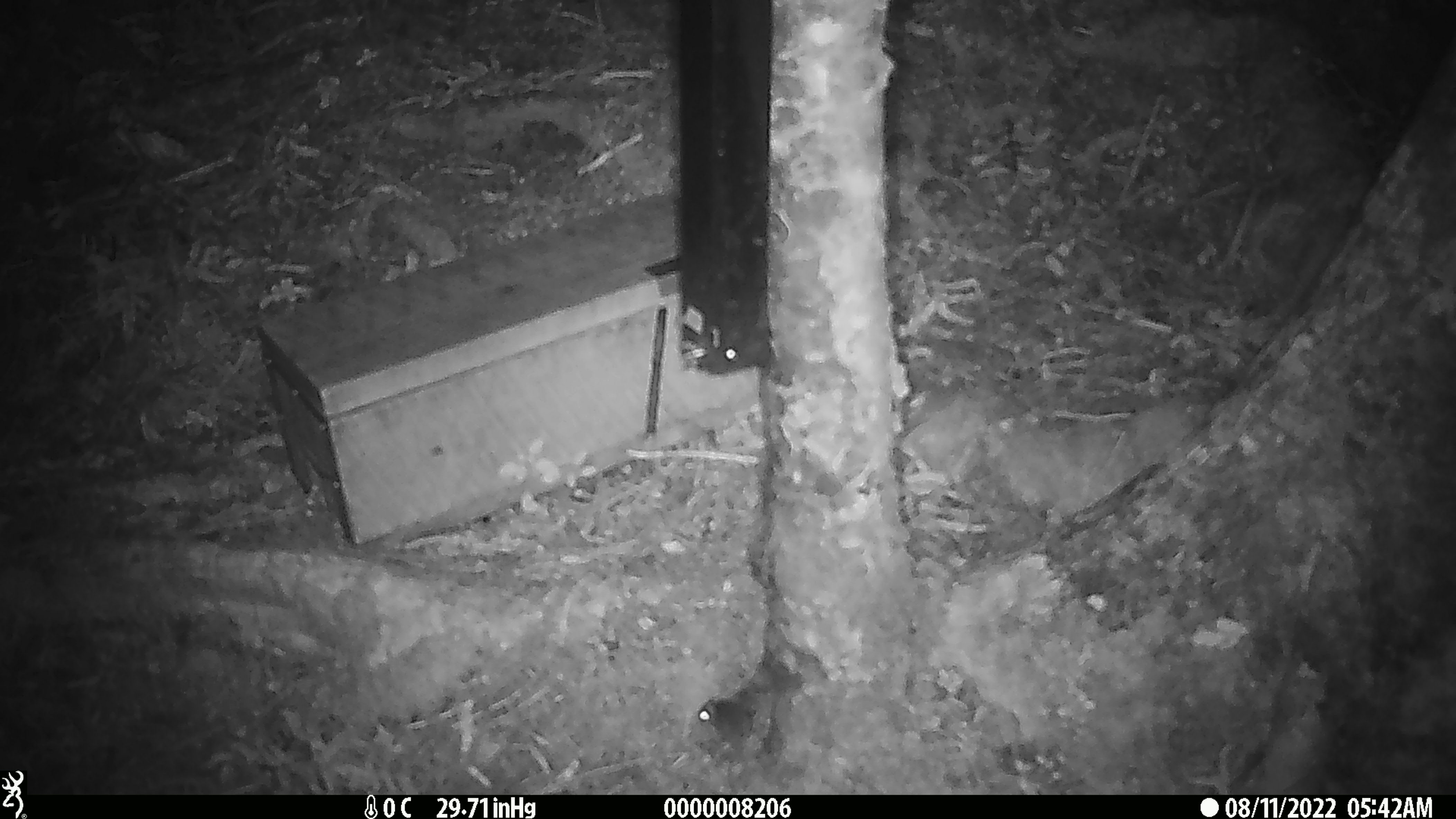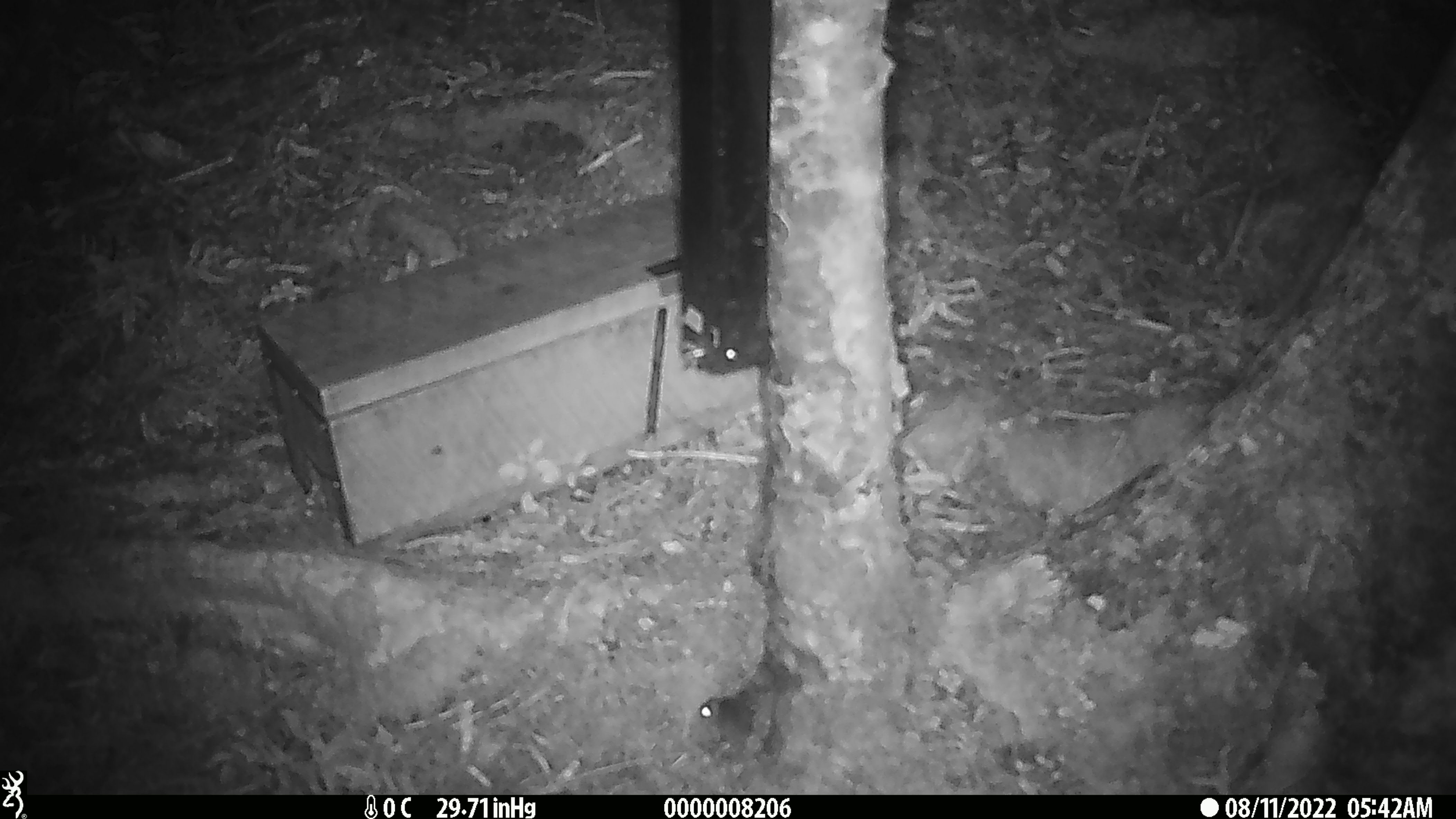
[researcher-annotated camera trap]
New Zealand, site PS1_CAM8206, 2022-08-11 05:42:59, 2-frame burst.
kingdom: Animalia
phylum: Chordata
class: Mammalia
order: Rodentia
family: Muridae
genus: Mus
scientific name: Mus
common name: mouse